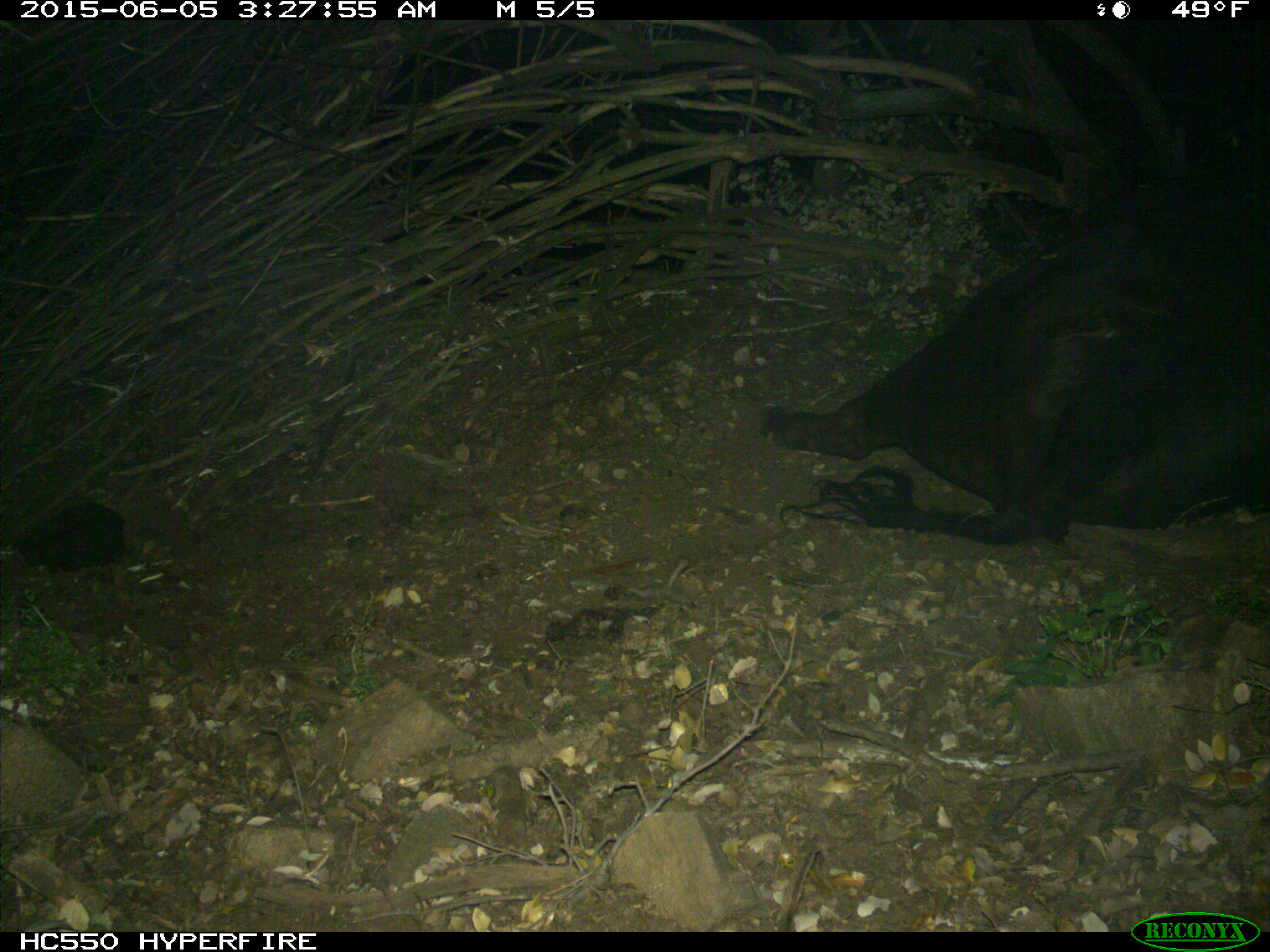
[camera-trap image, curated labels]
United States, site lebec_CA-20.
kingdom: Animalia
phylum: Chordata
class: Mammalia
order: Artiodactyla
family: Bovidae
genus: Bos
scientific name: Bos taurus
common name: domestic cow